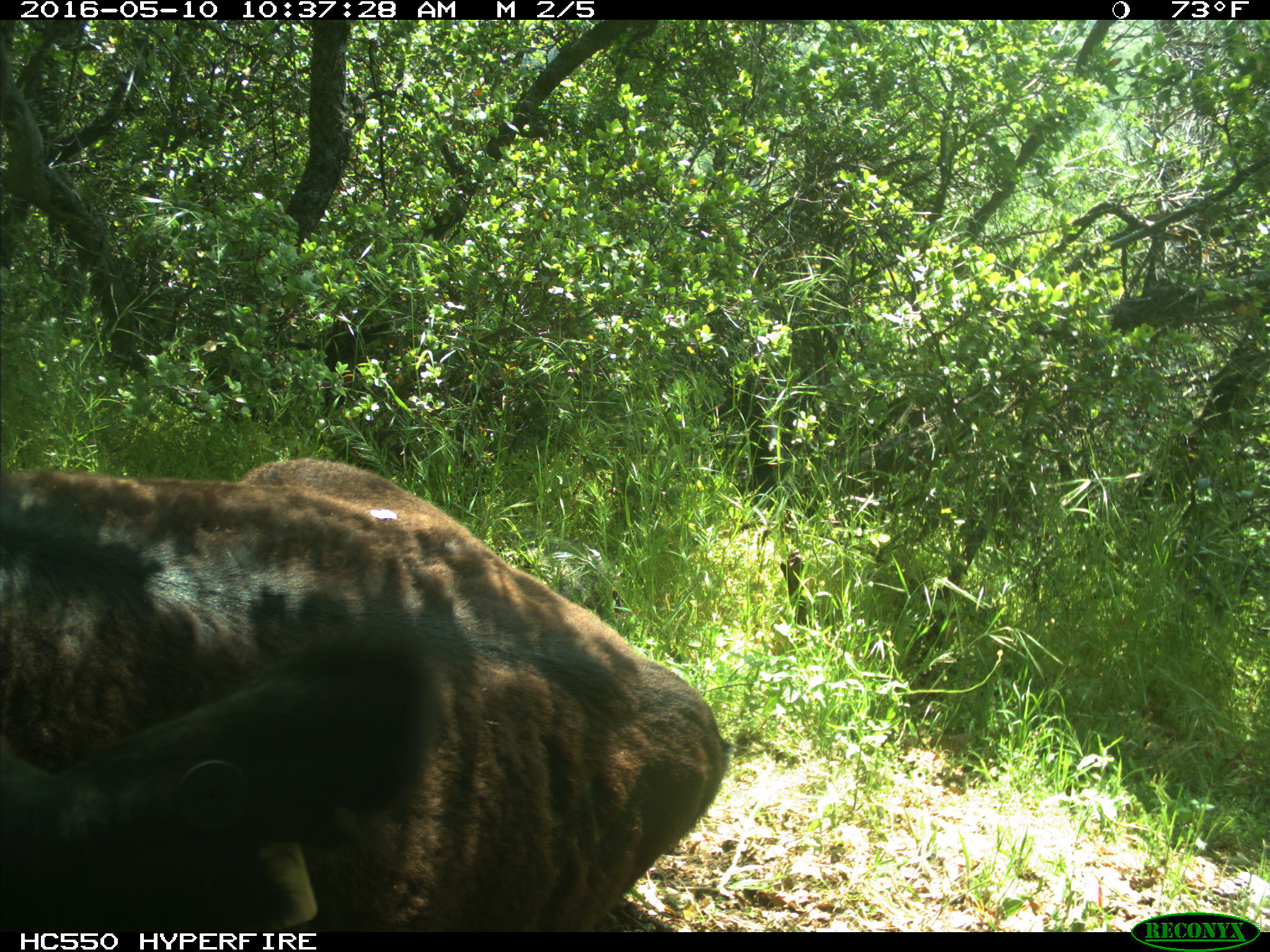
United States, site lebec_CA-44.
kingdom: Animalia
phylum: Chordata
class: Mammalia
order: Artiodactyla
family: Bovidae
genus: Bos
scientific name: Bos taurus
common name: domestic cow